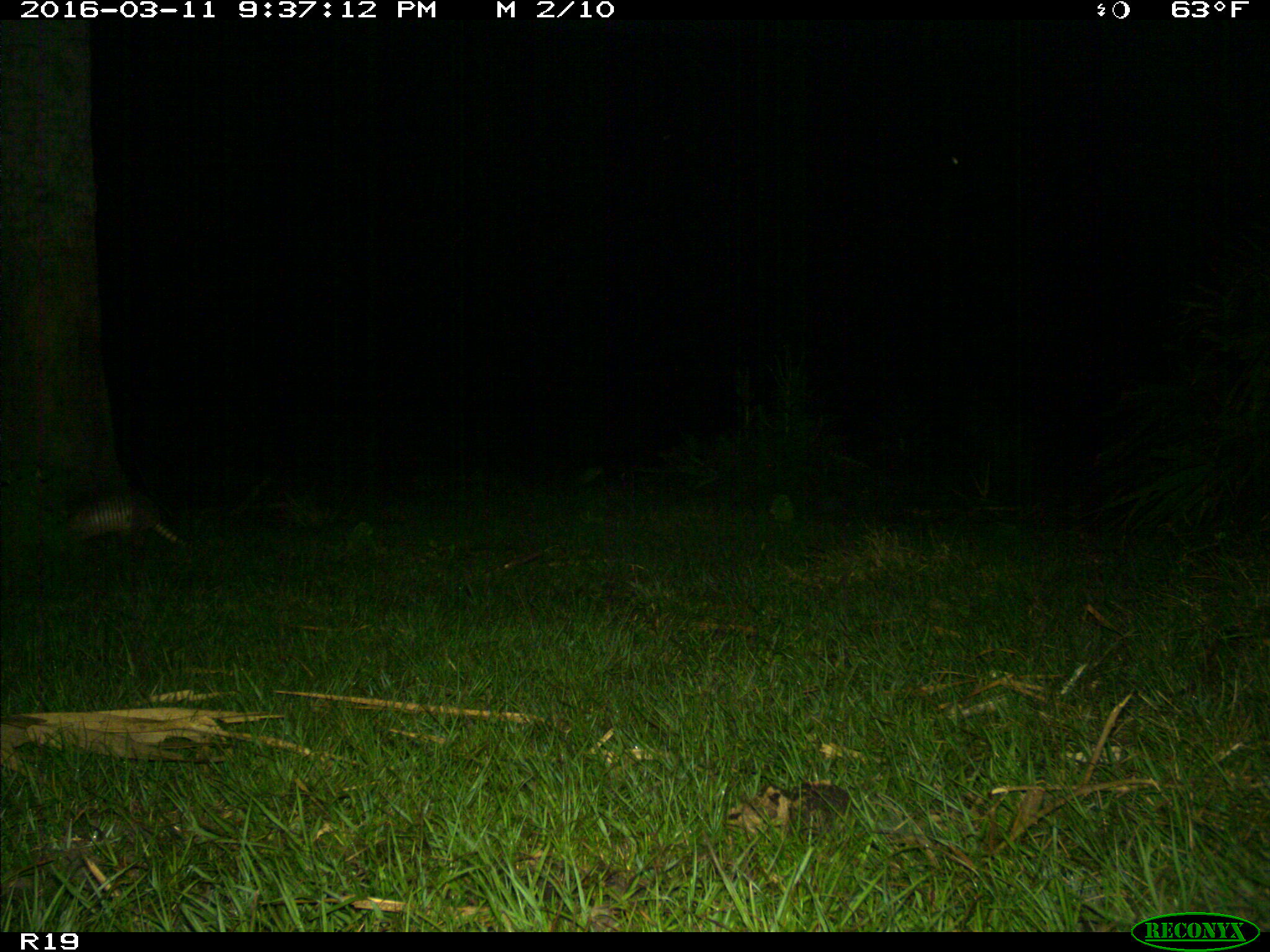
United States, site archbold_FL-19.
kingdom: Animalia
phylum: Chordata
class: Mammalia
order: Cingulata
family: Dasypodidae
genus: Dasypus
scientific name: Dasypus novemcinctus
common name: nine-banded armadillo